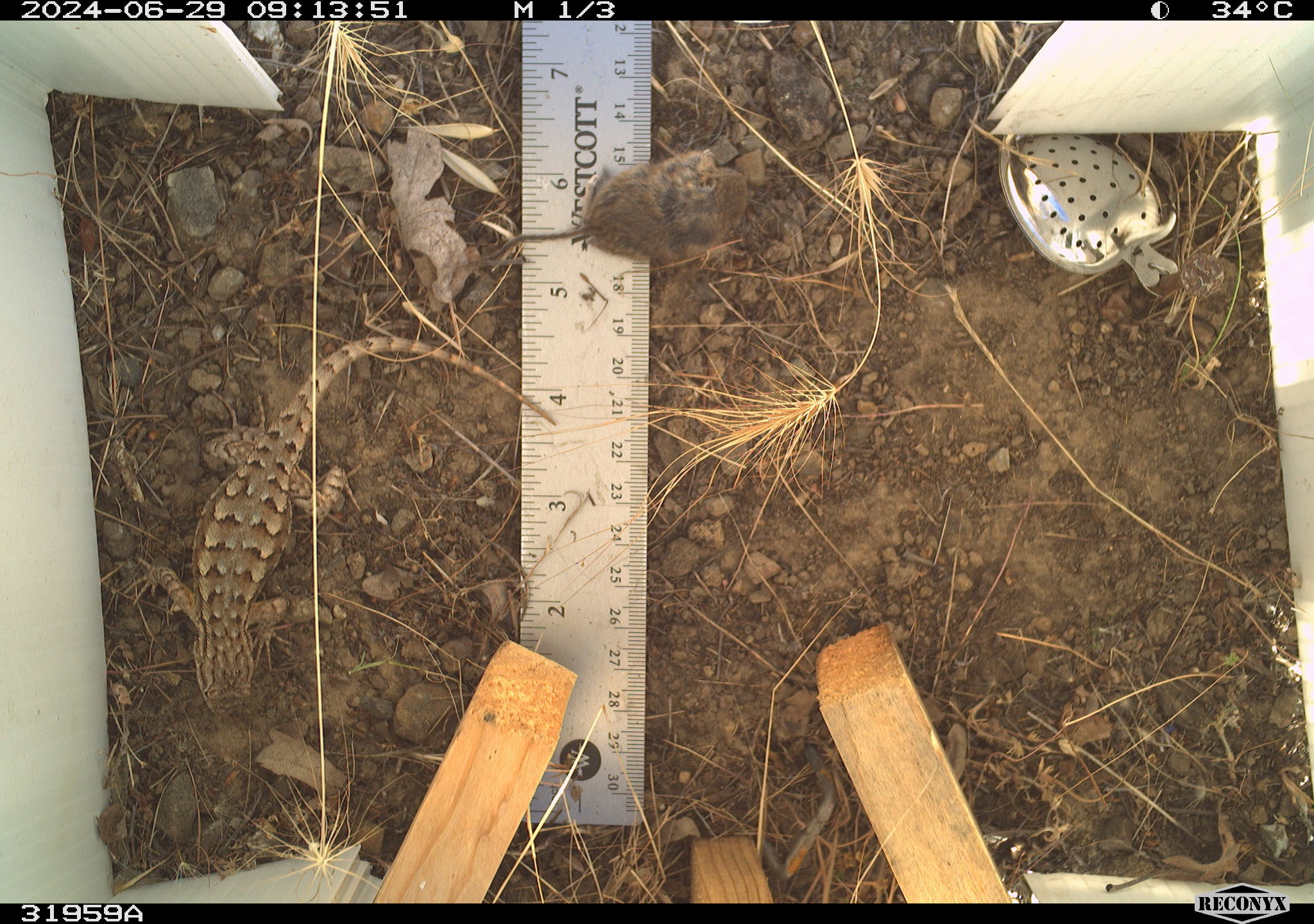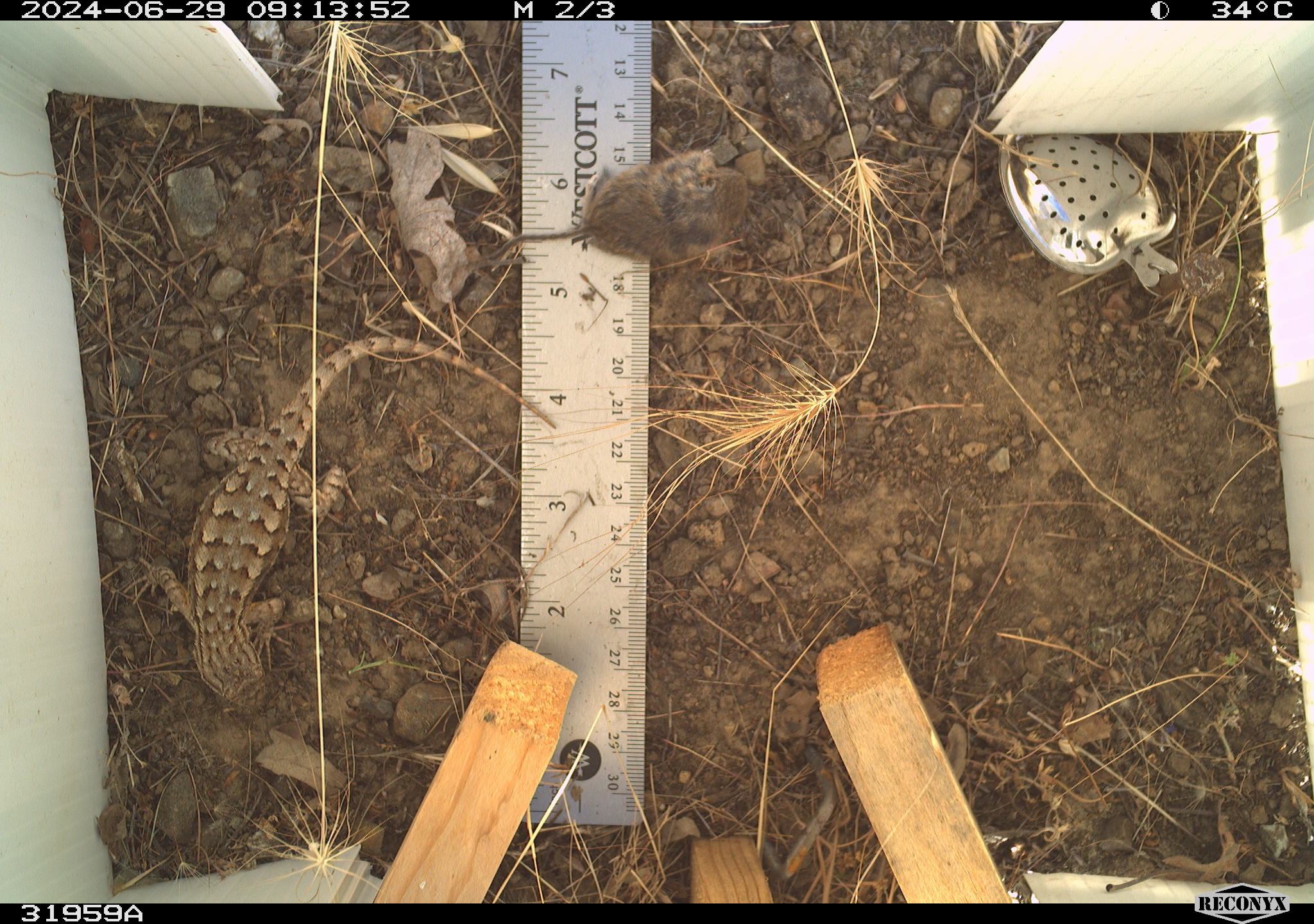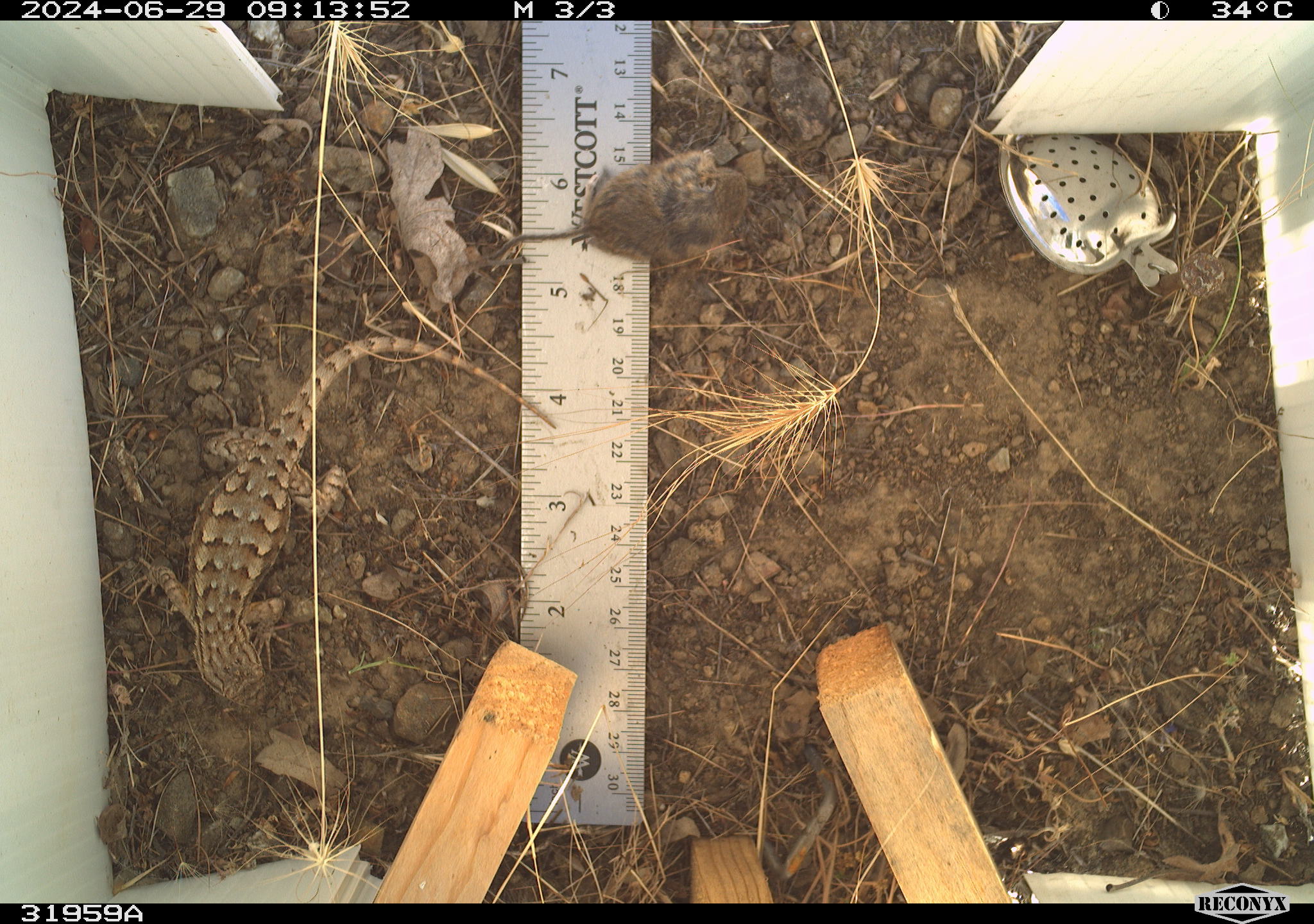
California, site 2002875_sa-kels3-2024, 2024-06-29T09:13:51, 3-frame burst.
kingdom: Animalia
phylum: Chordata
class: Reptilia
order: Squamata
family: Phrynosomatidae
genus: Sceloporus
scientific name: Sceloporus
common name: spiny lizards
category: sceloporus species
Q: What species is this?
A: Sceloporus species (spiny lizards) (Sceloporus).